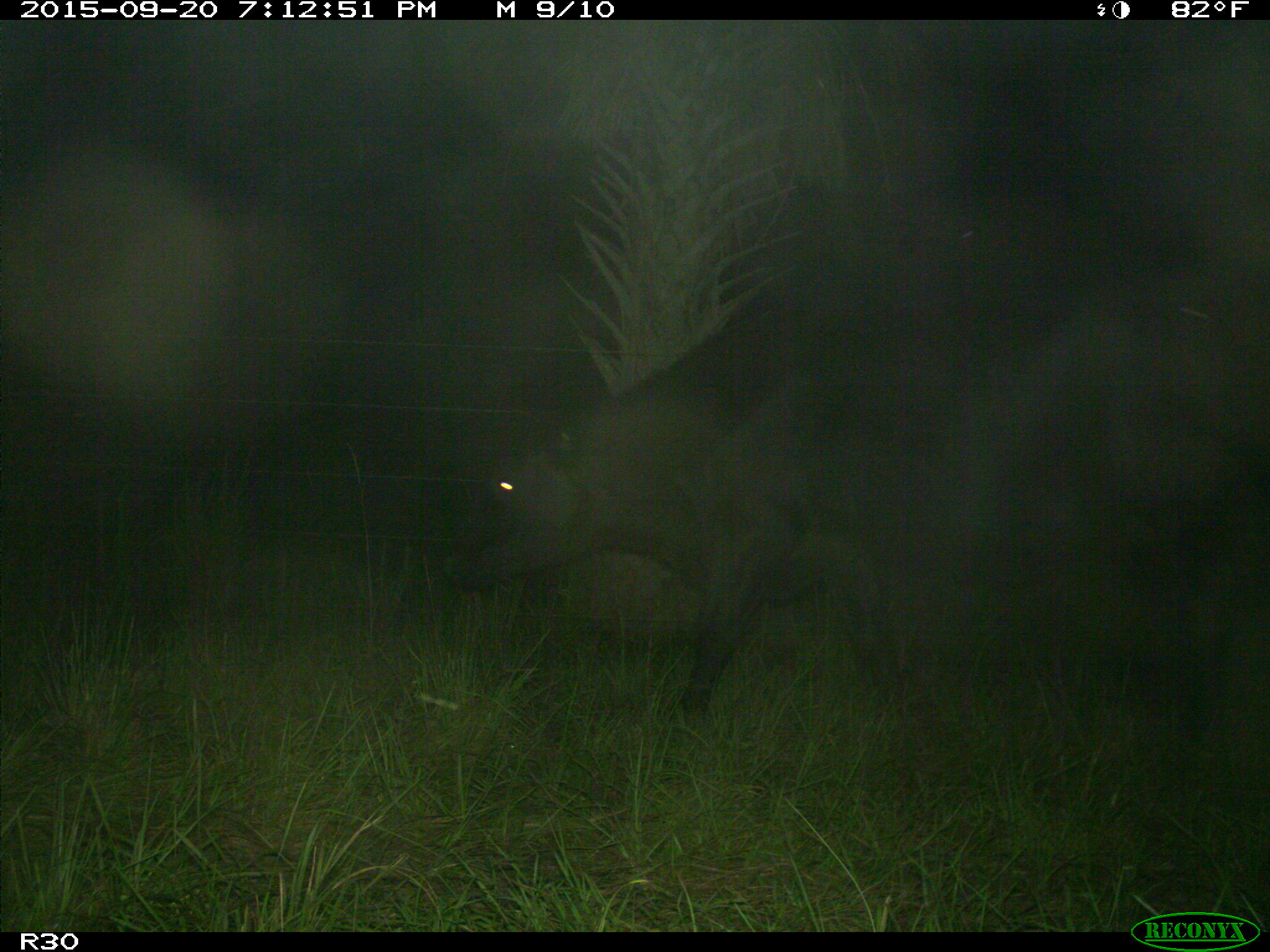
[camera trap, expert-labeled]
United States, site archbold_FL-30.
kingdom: Animalia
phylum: Chordata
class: Mammalia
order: Artiodactyla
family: Bovidae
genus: Bos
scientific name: Bos taurus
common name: domestic cow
Bos taurus (domestic cow).